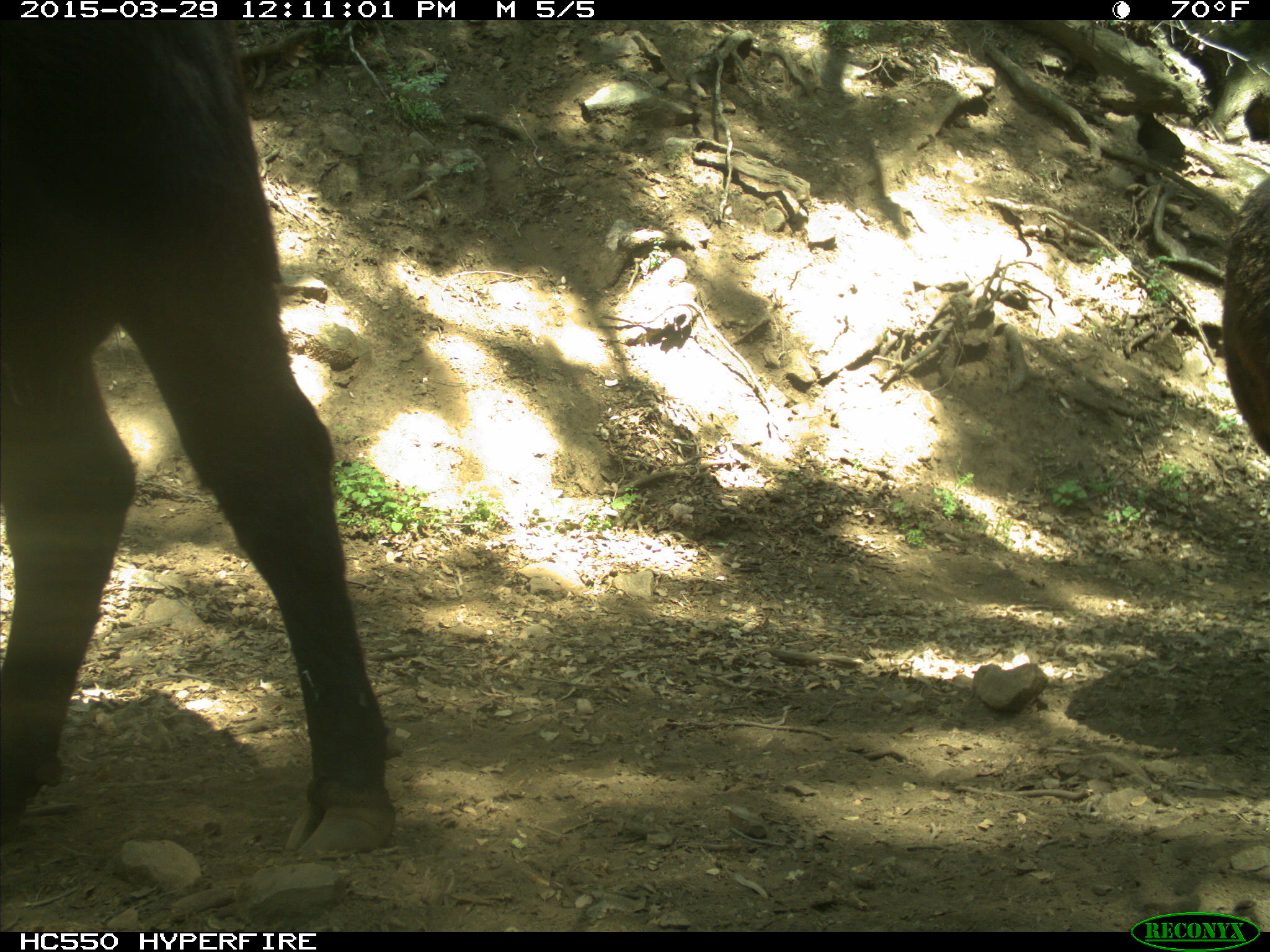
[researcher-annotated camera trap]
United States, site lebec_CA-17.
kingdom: Animalia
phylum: Chordata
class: Mammalia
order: Artiodactyla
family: Bovidae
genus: Bos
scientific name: Bos taurus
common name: domestic cow